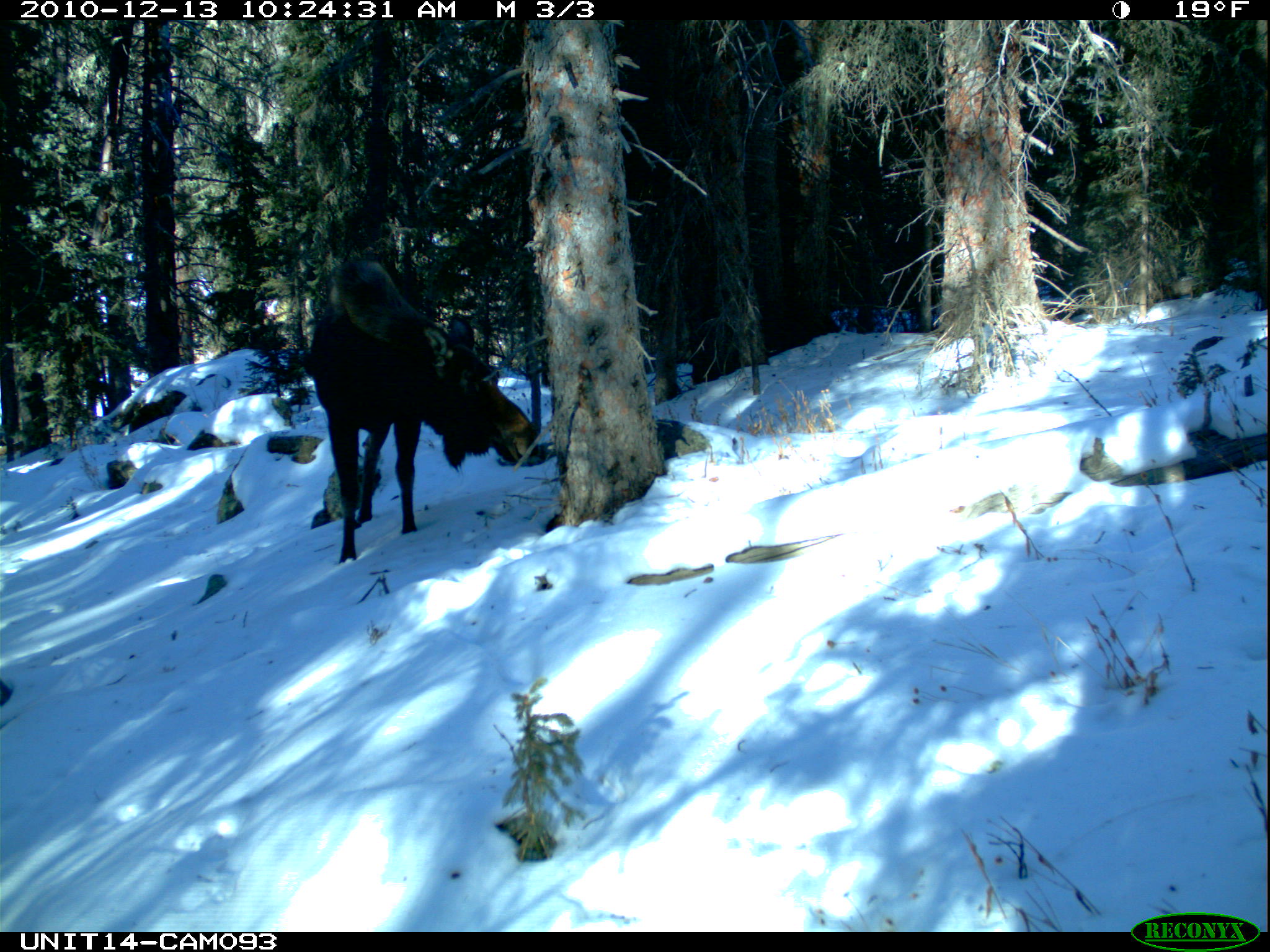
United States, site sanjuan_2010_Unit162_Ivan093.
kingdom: Animalia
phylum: Chordata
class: Mammalia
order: Artiodactyla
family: Cervidae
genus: Alces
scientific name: Alces alces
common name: moose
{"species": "Alces alces (moose)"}